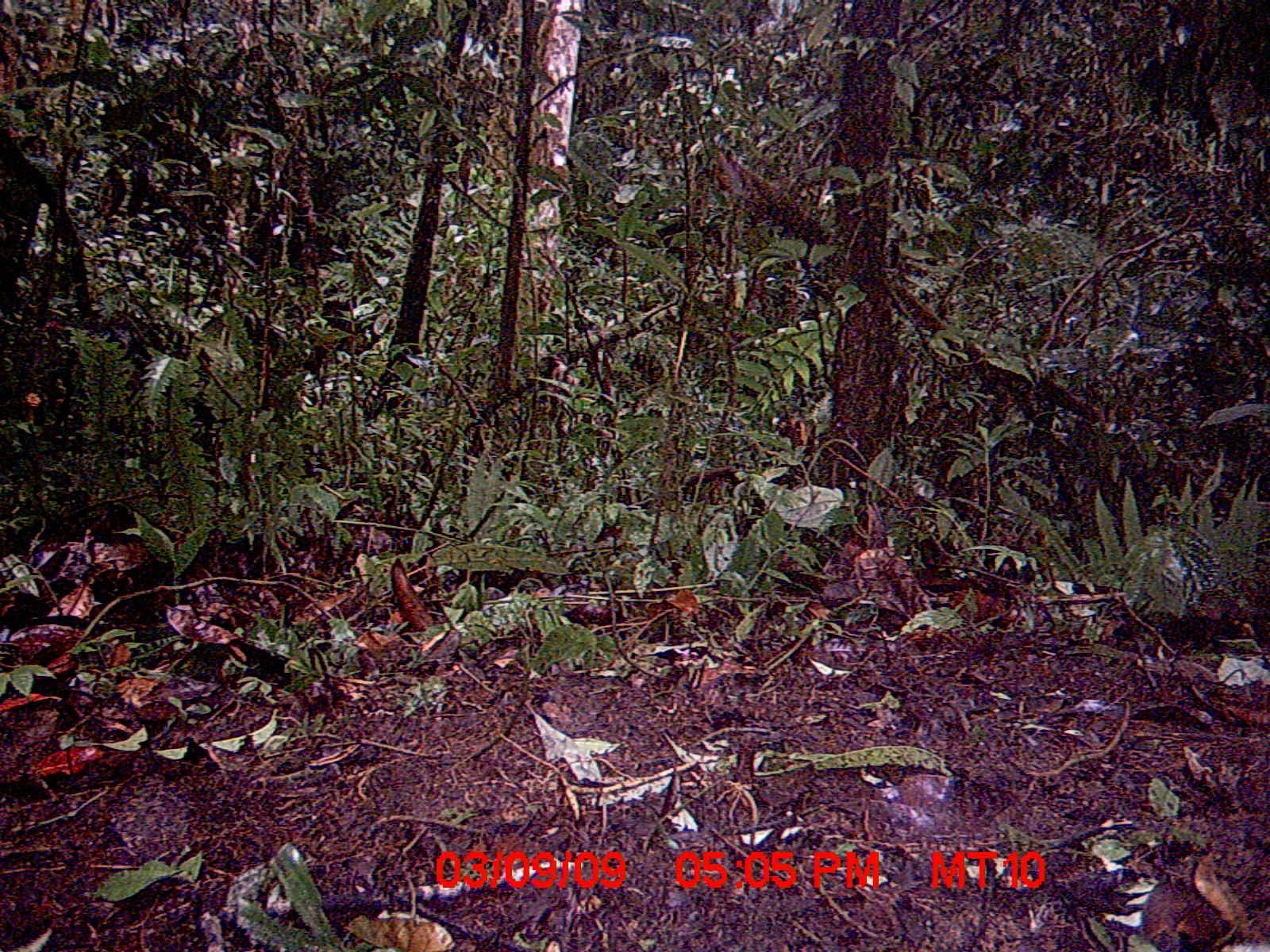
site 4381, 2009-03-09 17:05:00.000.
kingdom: Animalia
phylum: Chordata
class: Mammalia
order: Rodentia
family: Nesomyidae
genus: Nesomys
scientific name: Nesomys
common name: nesomys rodents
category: nesomys sp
Nesomys sp (nesomys rodents) (Nesomys), count 1.